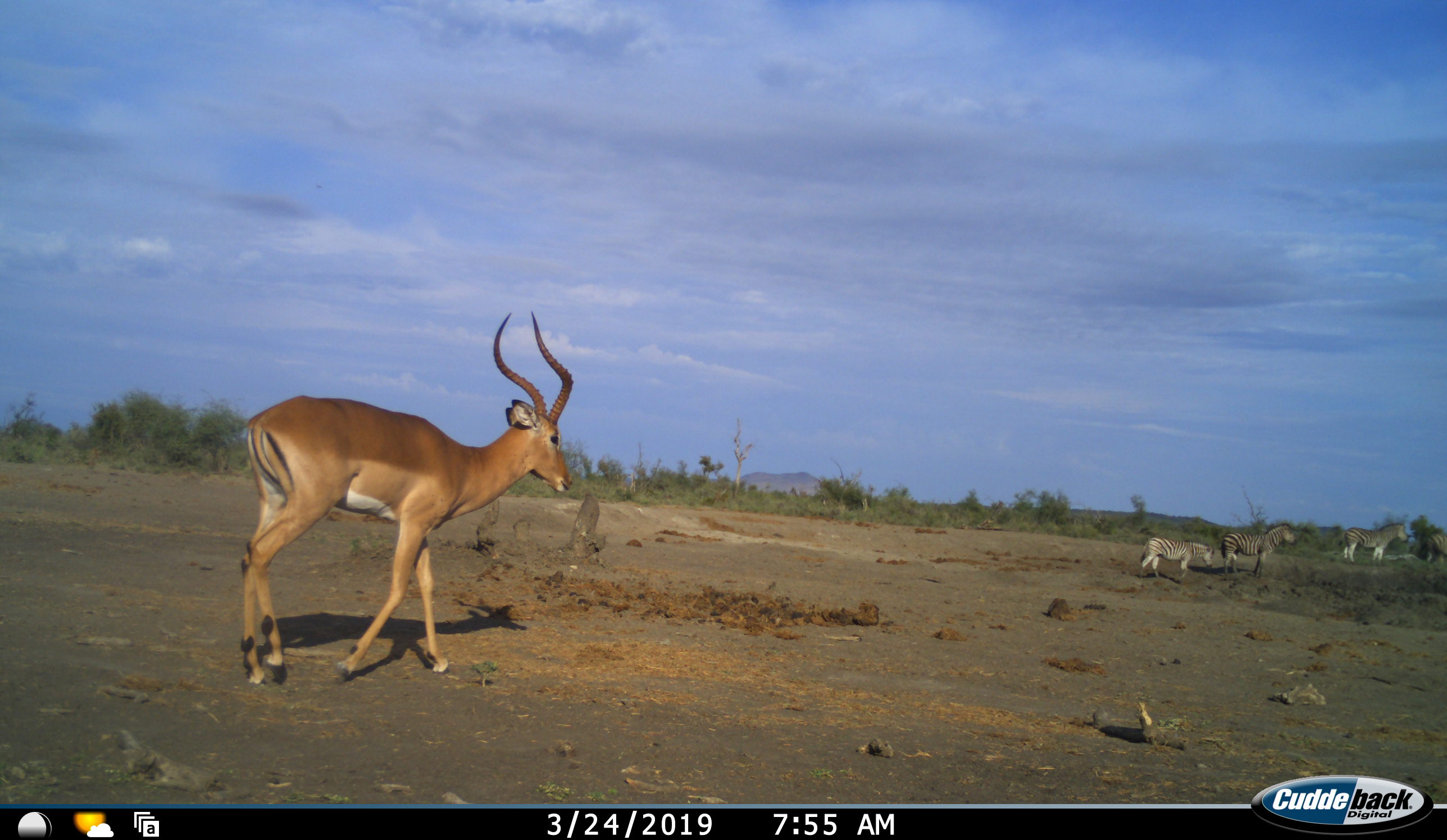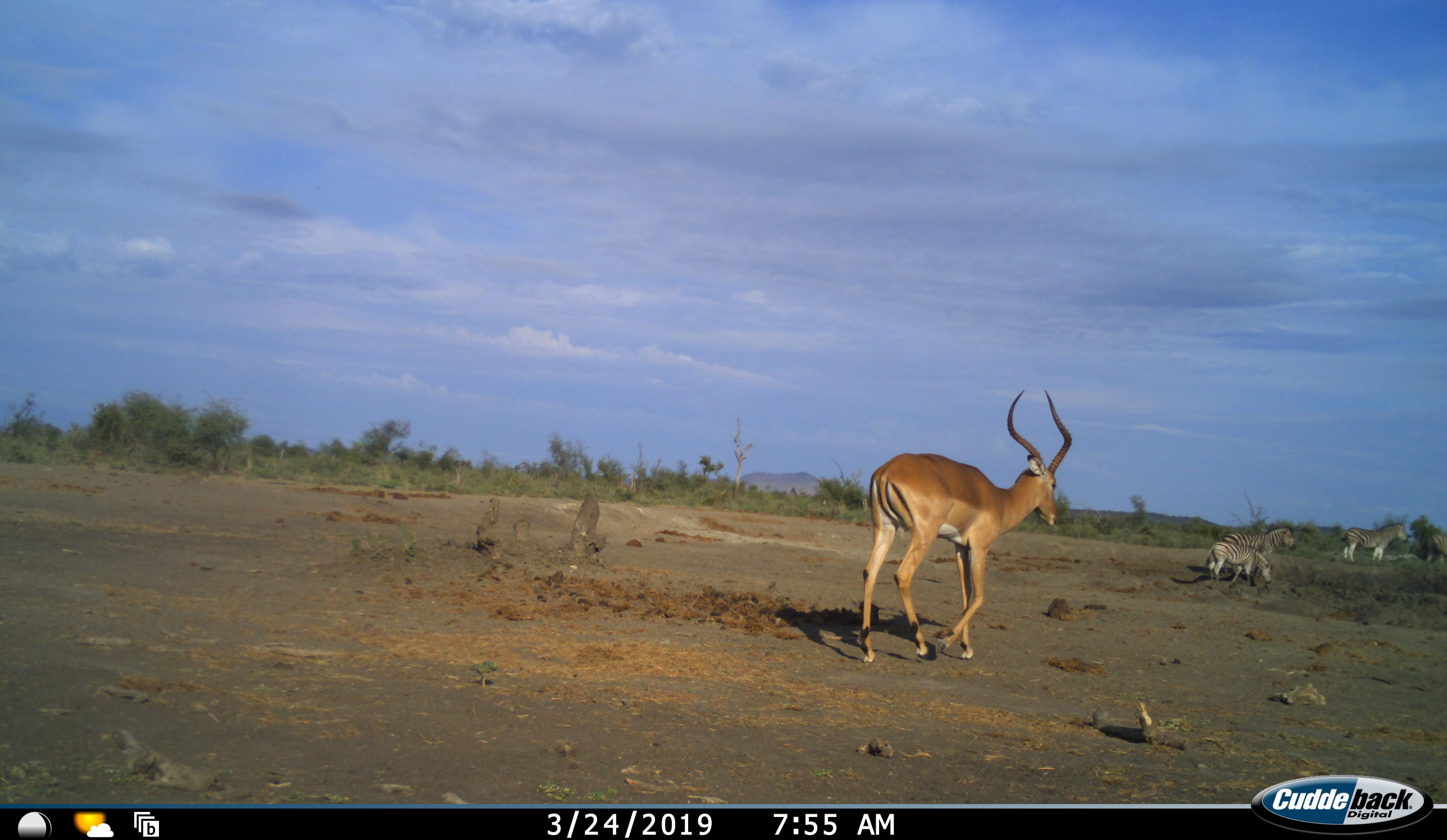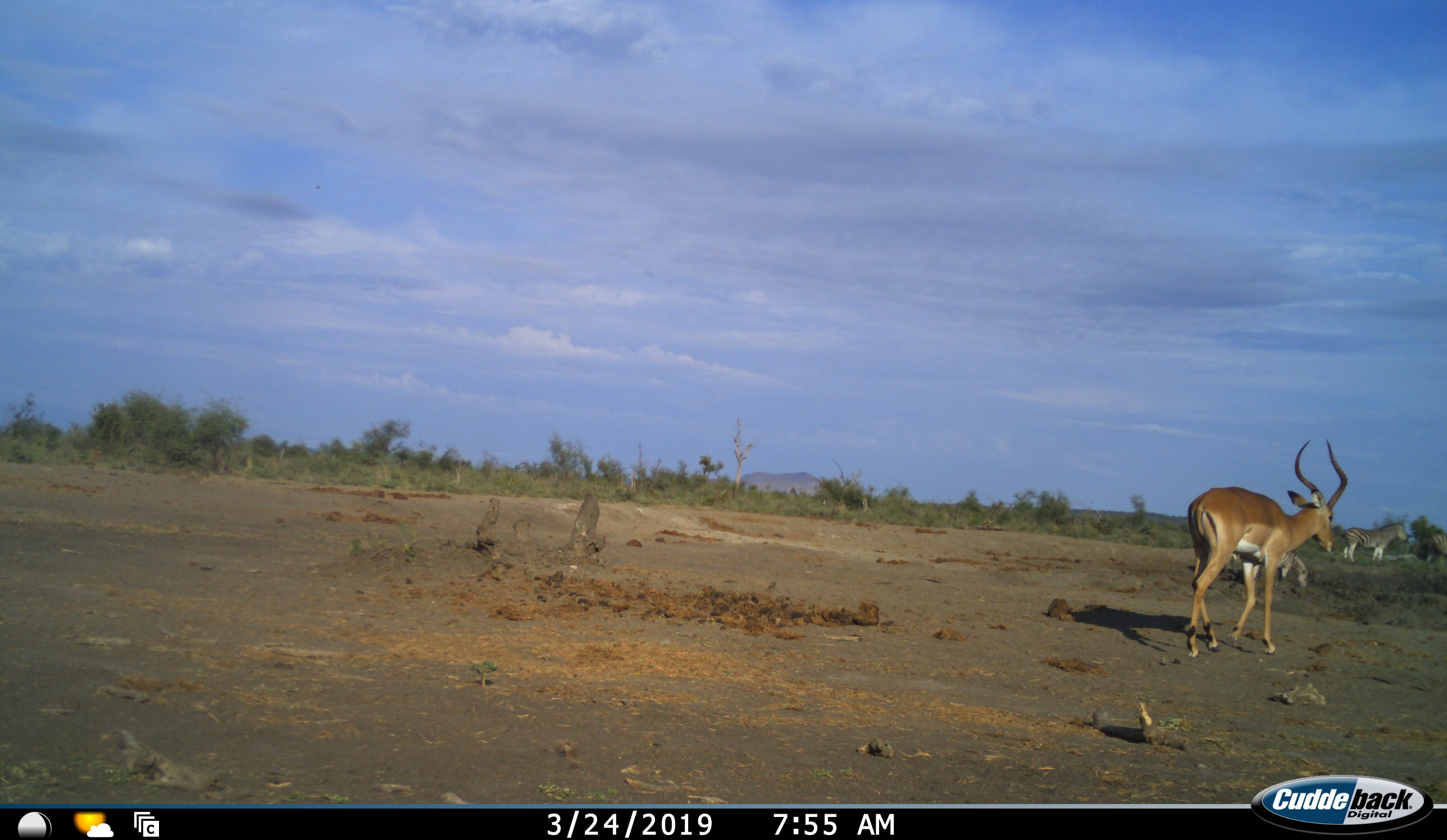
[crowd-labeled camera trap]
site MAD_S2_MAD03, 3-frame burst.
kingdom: Animalia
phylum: Chordata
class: Mammalia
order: Artiodactyla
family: Bovidae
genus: Aepyceros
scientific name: Aepyceros melampus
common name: impala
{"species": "impala (Aepyceros melampus)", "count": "1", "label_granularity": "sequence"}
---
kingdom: Animalia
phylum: Chordata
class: Mammalia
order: Perissodactyla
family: Equidae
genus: Equus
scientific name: Equus quagga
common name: plains zebra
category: zebraplains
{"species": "zebraplains (plains zebra) (Equus quagga)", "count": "4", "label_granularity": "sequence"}